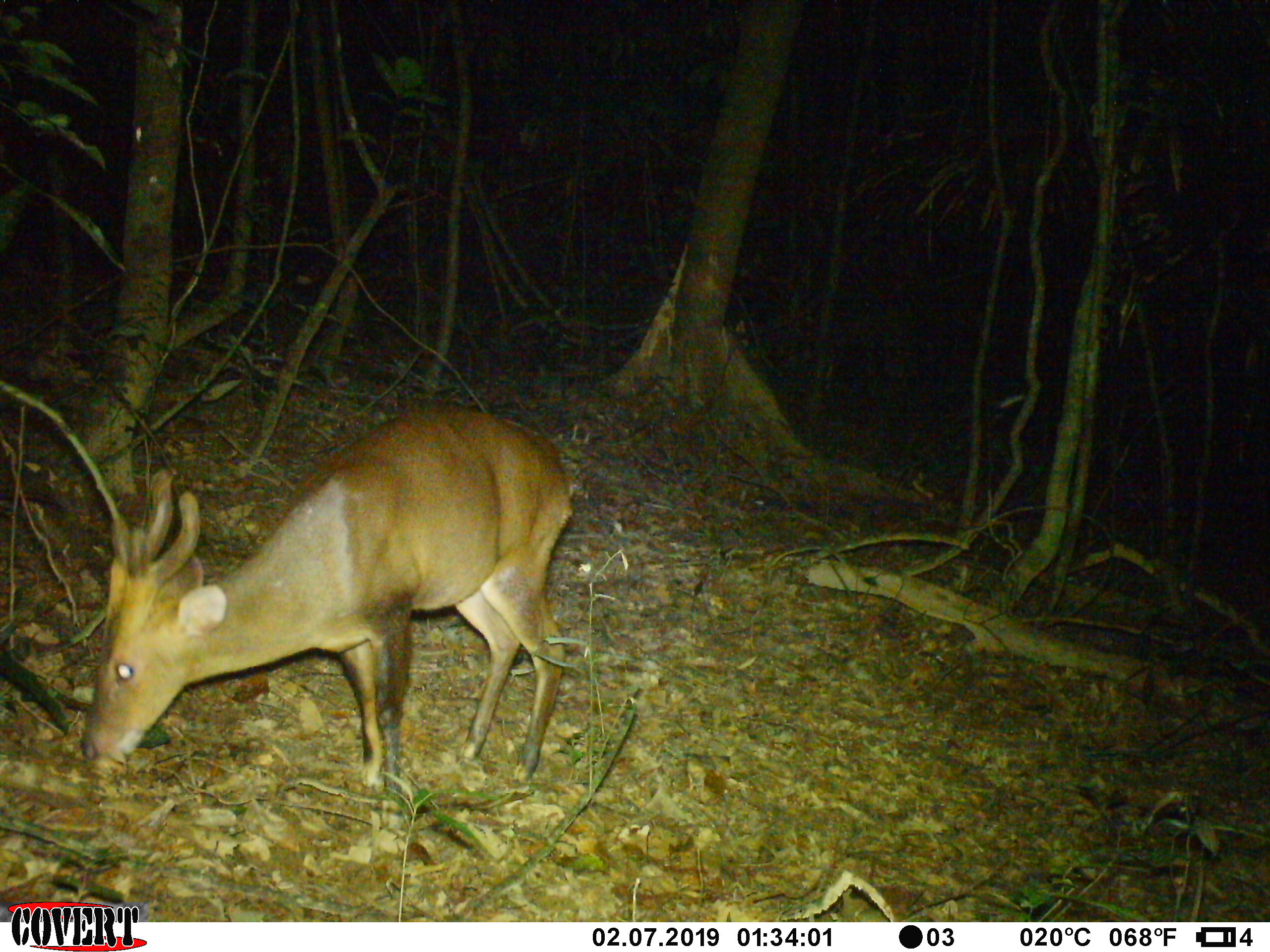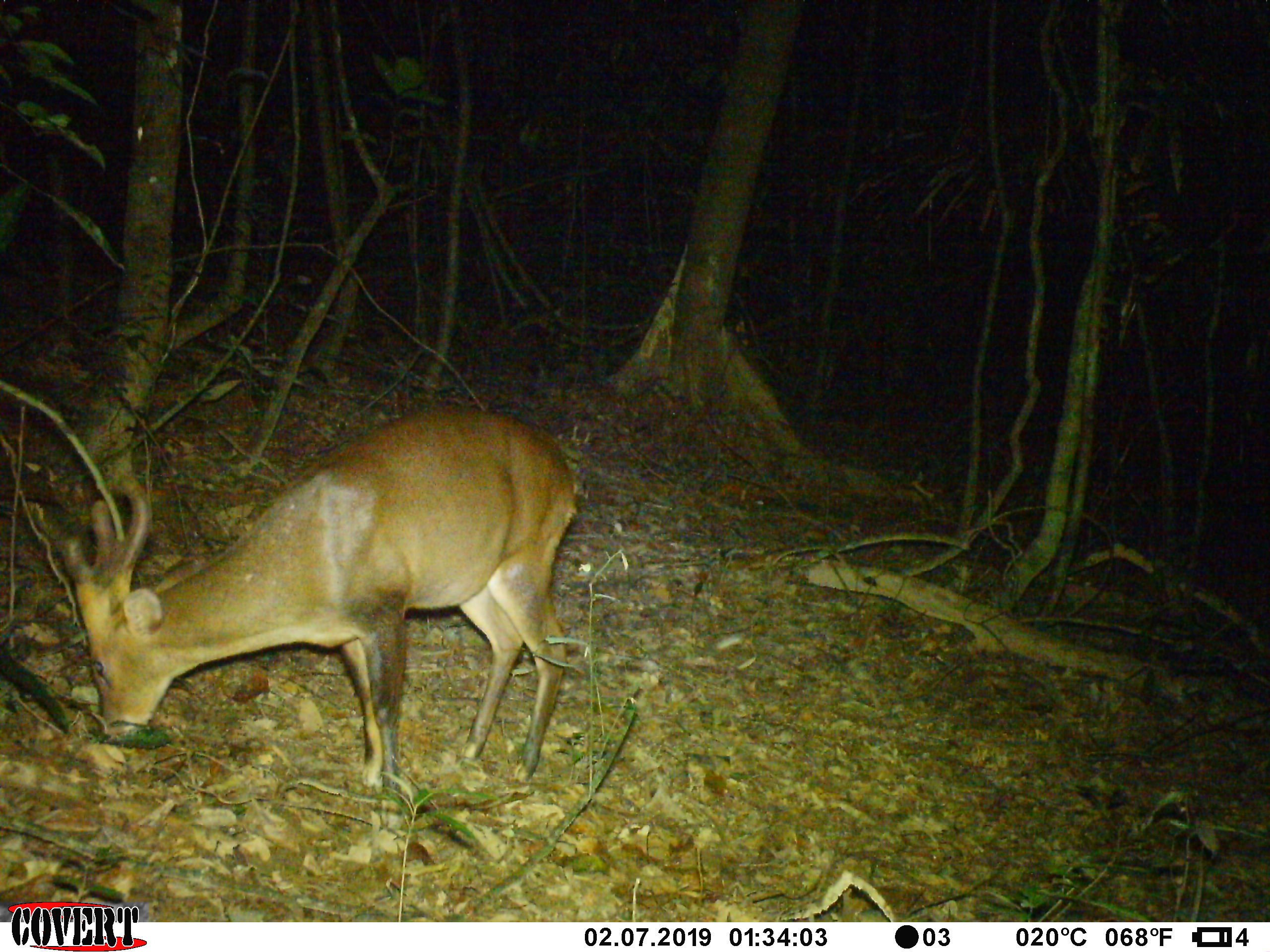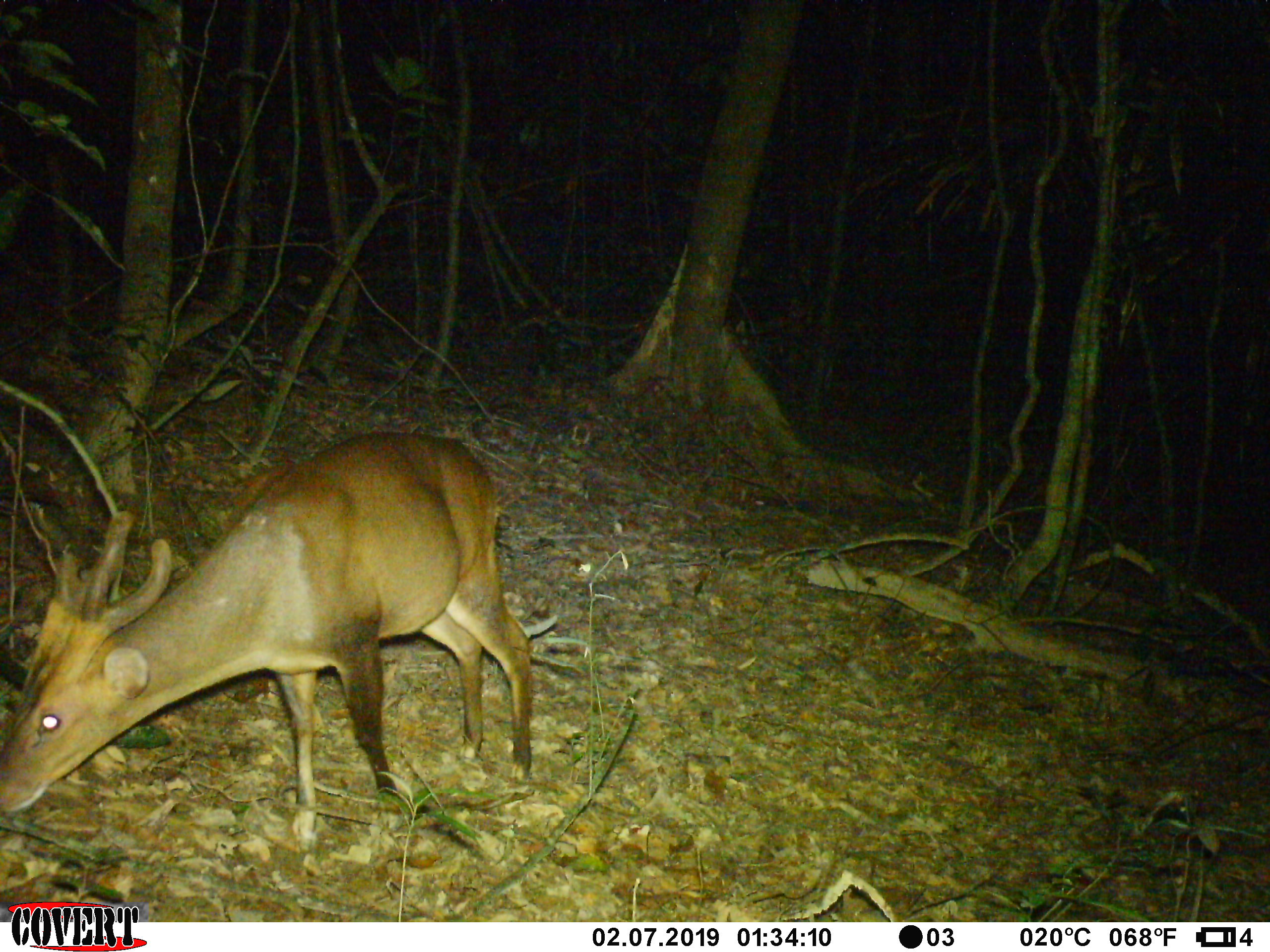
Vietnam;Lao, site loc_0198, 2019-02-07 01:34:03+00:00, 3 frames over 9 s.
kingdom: Animalia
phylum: Chordata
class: Mammalia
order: Artiodactyla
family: Cervidae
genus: Muntiacus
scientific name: Muntiacus vuquangensis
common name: large-antlered muntjac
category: large antlered muntjac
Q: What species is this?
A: Large antlered muntjac (large-antlered muntjac) (Muntiacus vuquangensis).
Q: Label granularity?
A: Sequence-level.